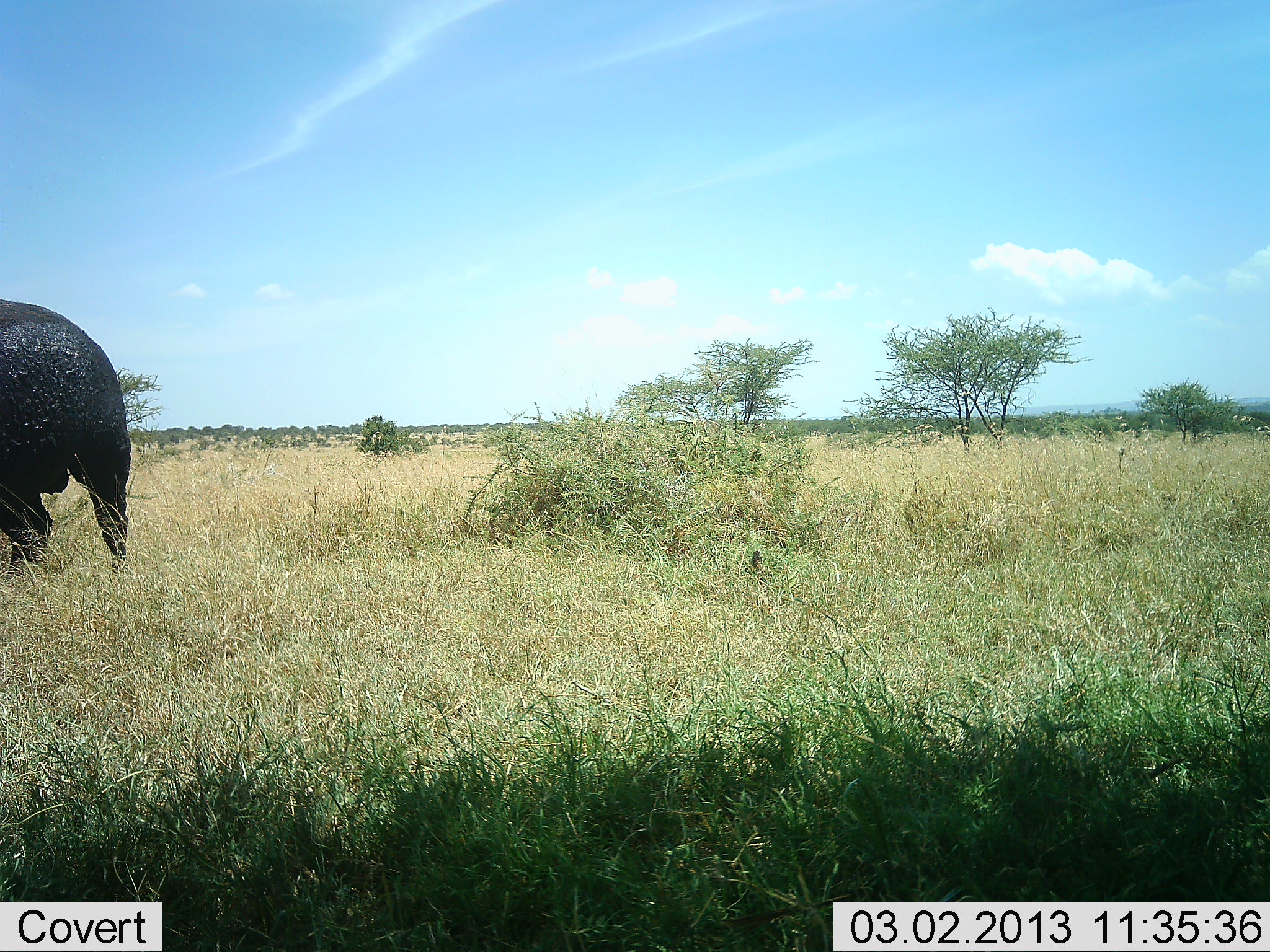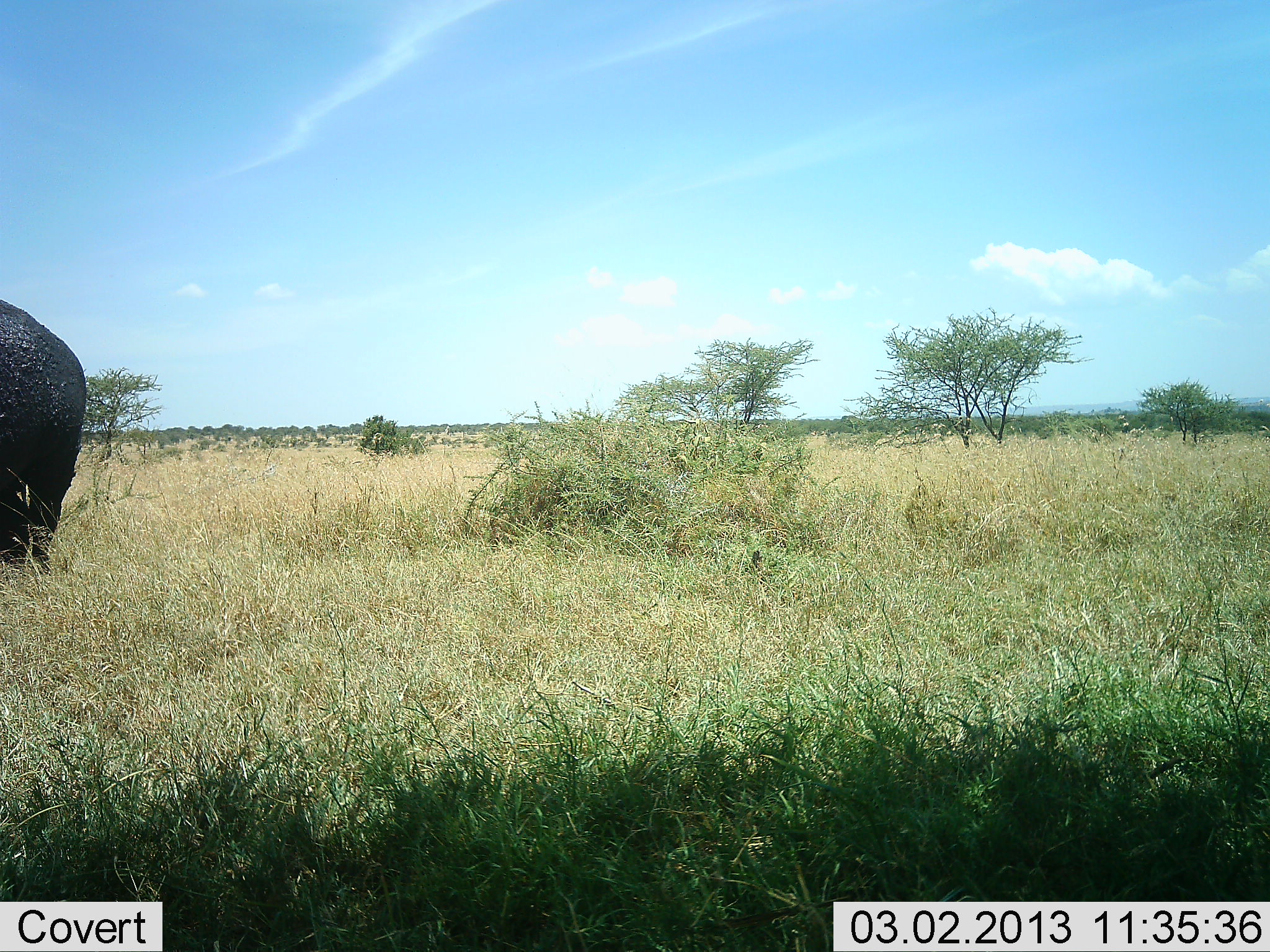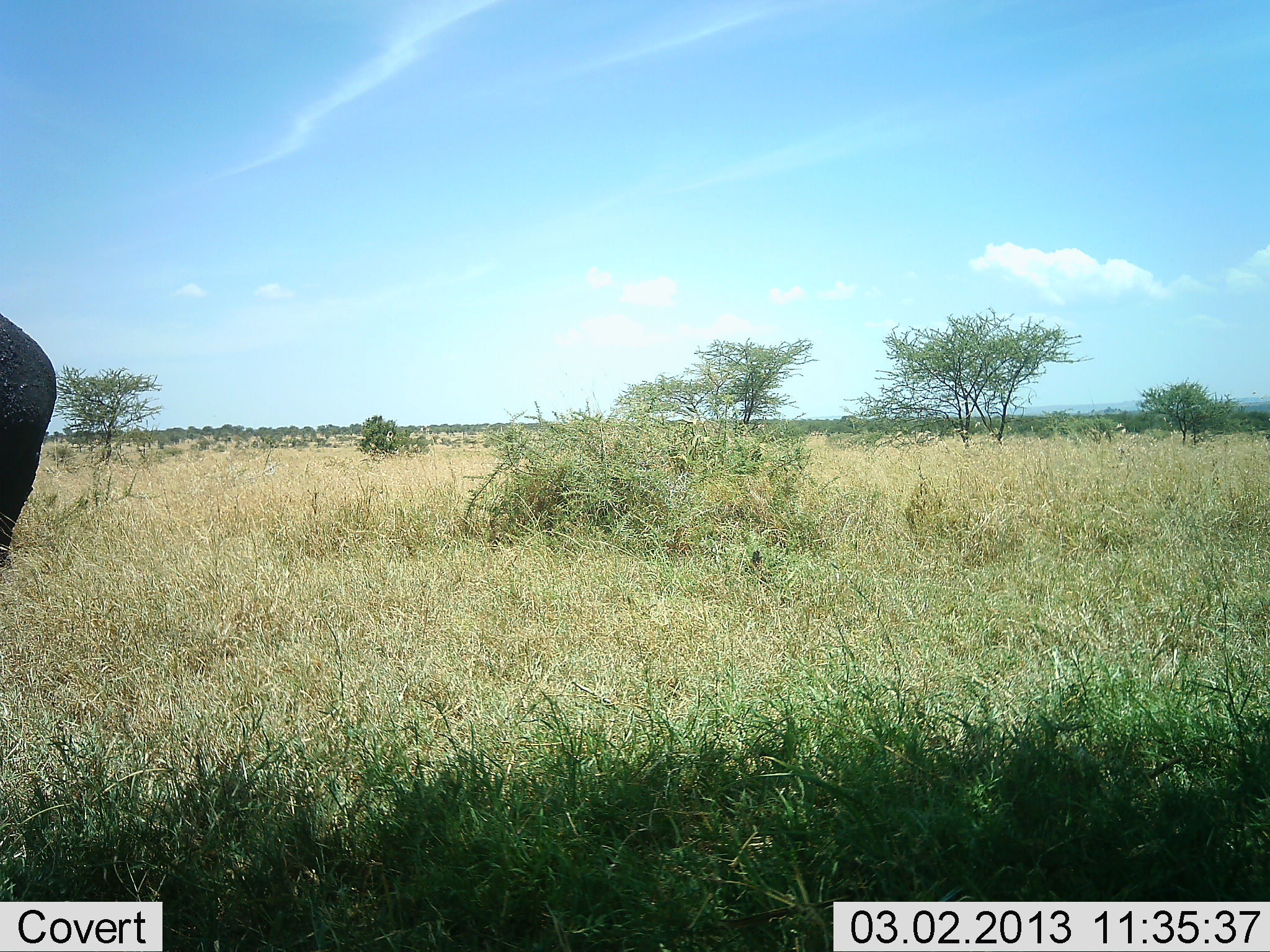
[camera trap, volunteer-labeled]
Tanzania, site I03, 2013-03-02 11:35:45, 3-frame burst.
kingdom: Animalia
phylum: Chordata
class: Mammalia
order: Artiodactyla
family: Bovidae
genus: Syncerus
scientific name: Syncerus caffer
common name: cape buffalo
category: buffalo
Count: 1.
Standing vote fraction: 25%.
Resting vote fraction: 0%.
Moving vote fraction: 75%.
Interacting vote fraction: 0%.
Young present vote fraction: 0%.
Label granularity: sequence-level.